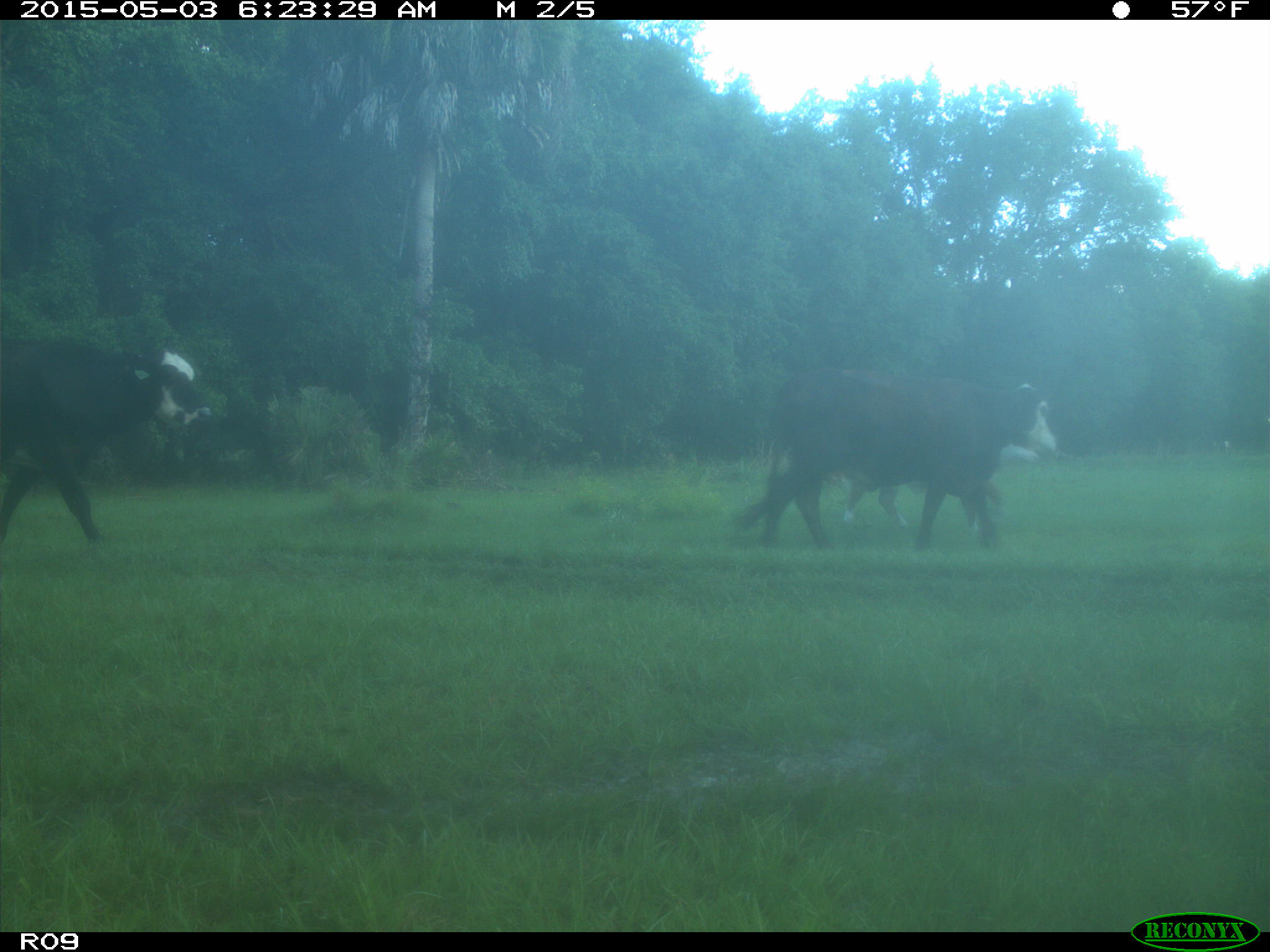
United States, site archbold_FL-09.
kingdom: Animalia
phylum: Chordata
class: Mammalia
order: Artiodactyla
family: Bovidae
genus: Bos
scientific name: Bos taurus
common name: domestic cow